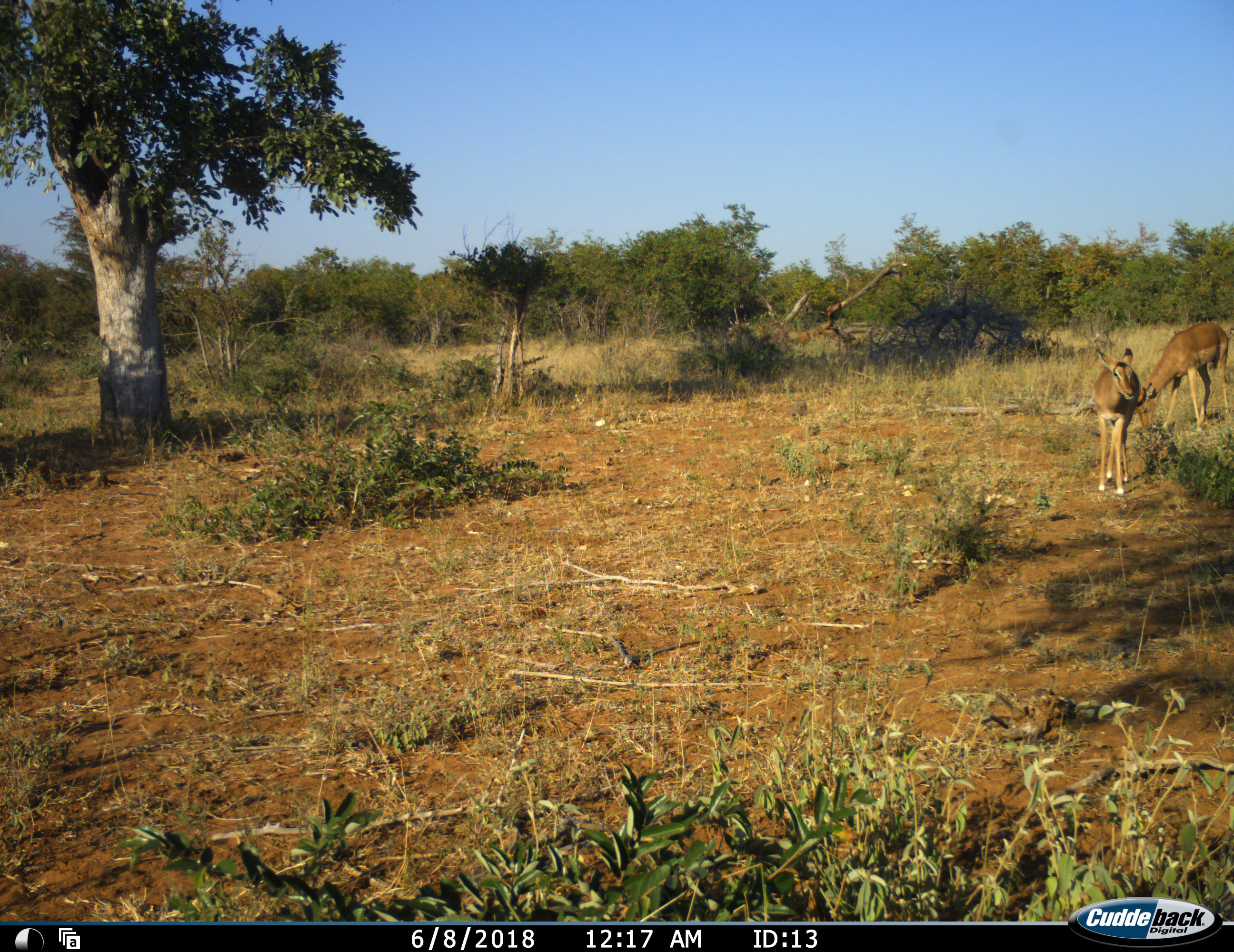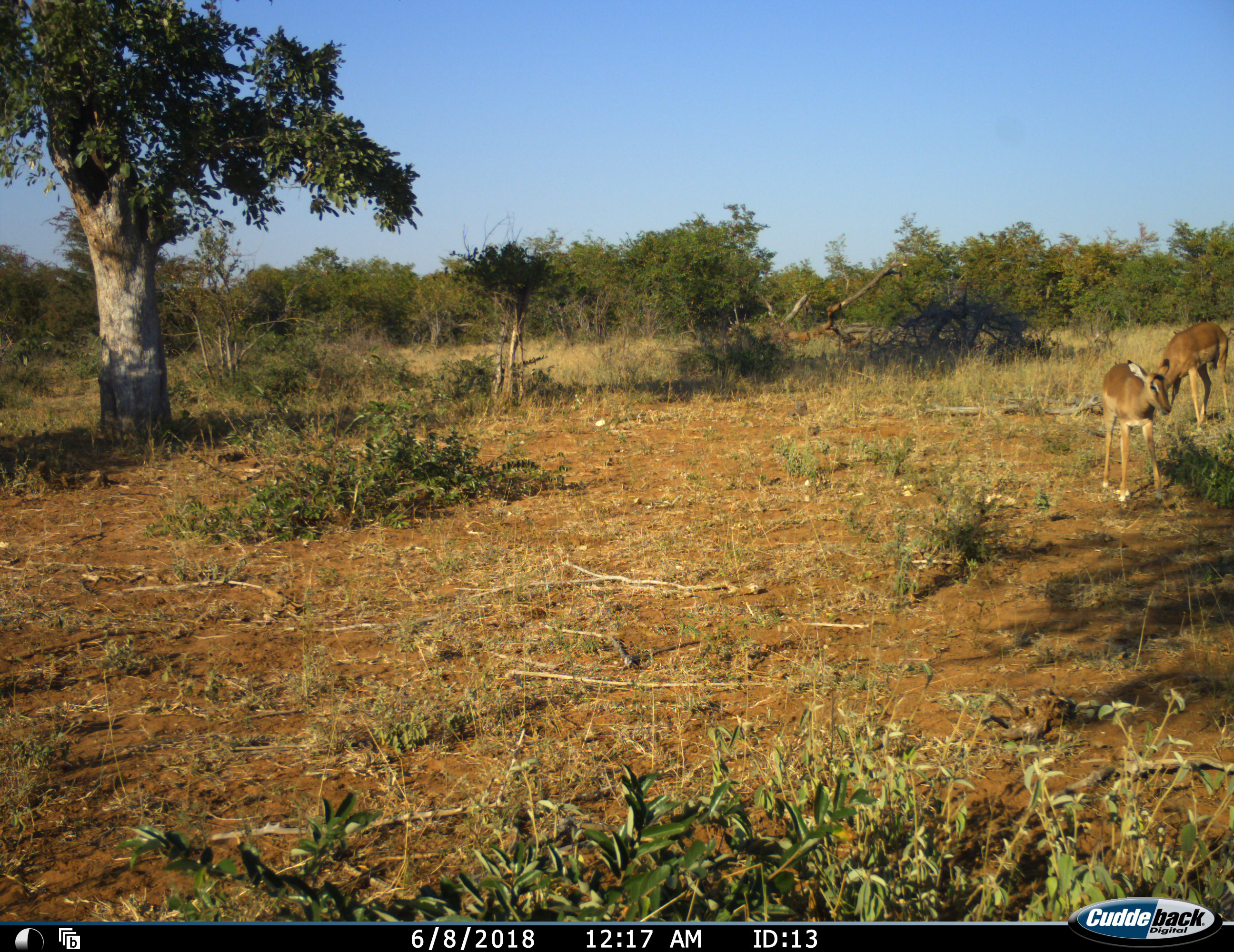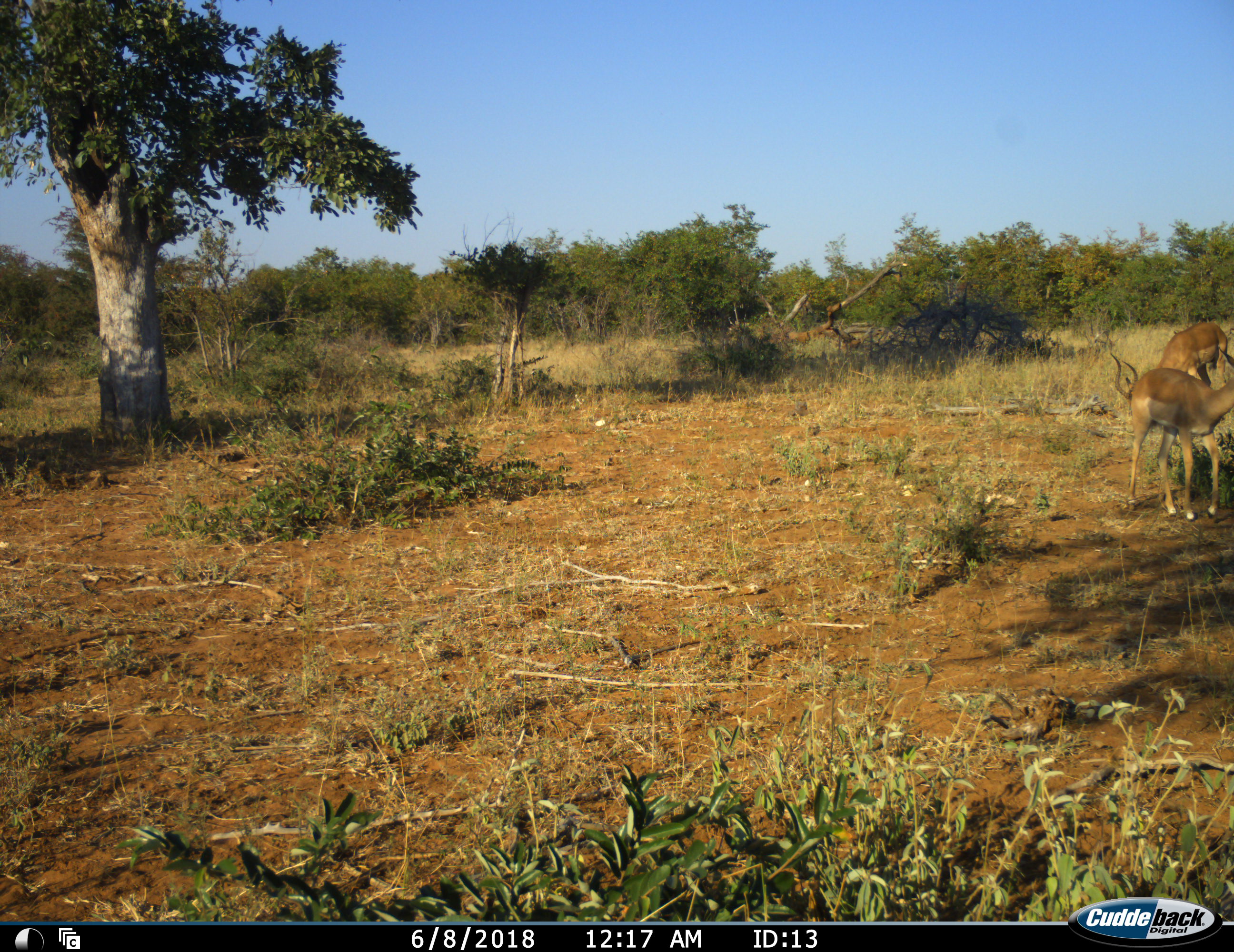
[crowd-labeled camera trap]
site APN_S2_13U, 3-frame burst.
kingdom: Animalia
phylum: Chordata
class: Mammalia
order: Artiodactyla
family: Bovidae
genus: Aepyceros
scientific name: Aepyceros melampus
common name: impala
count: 2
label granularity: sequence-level